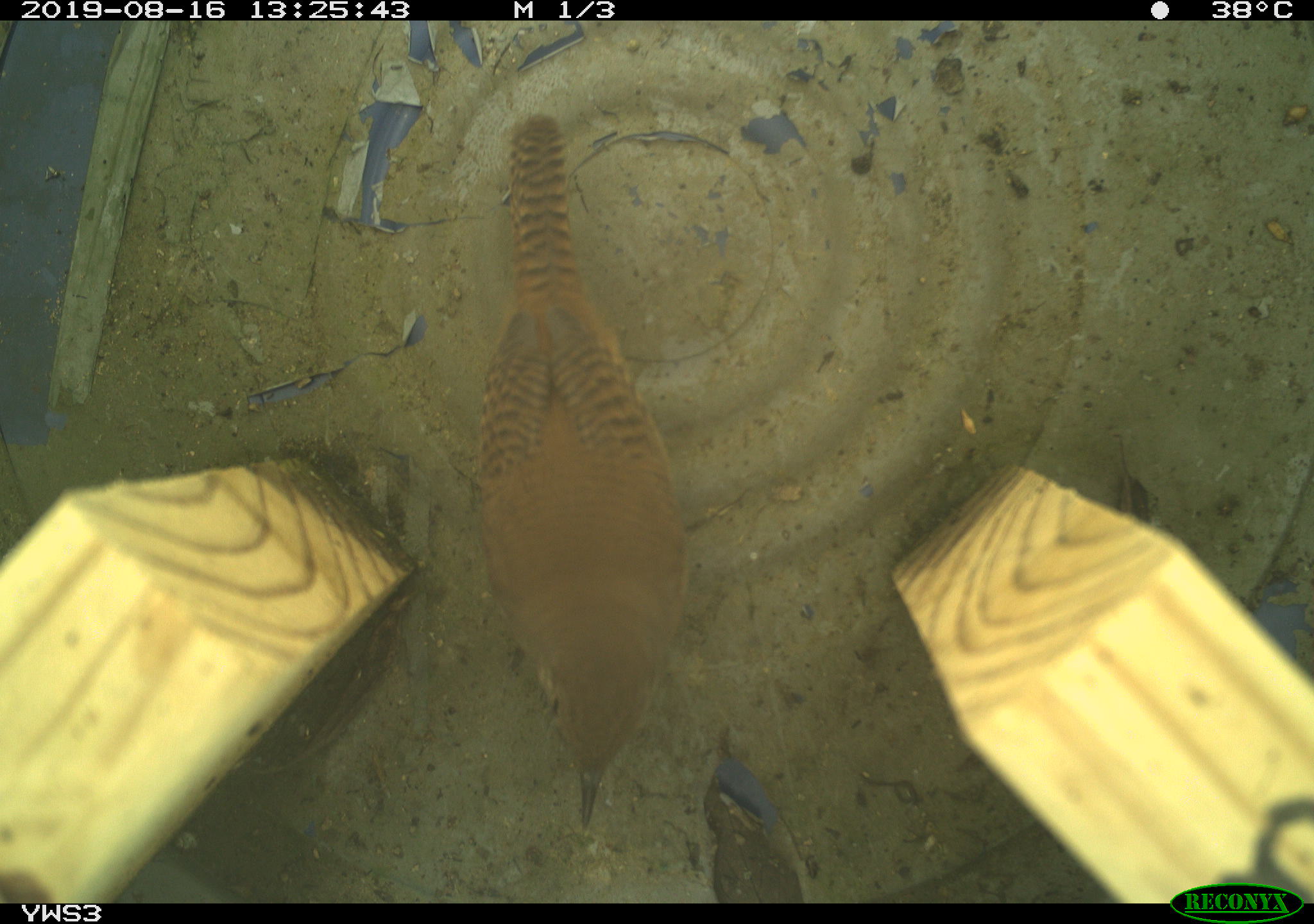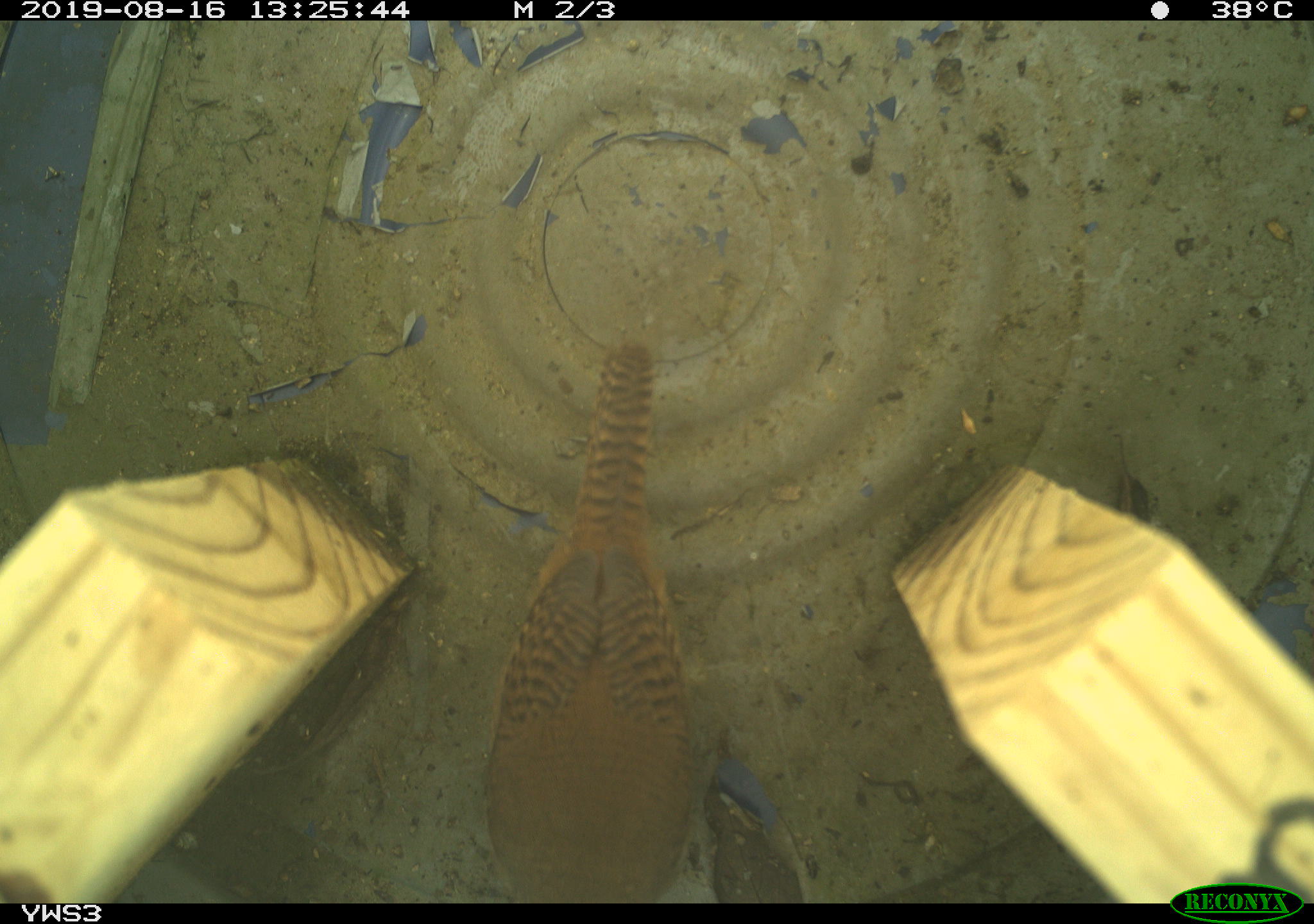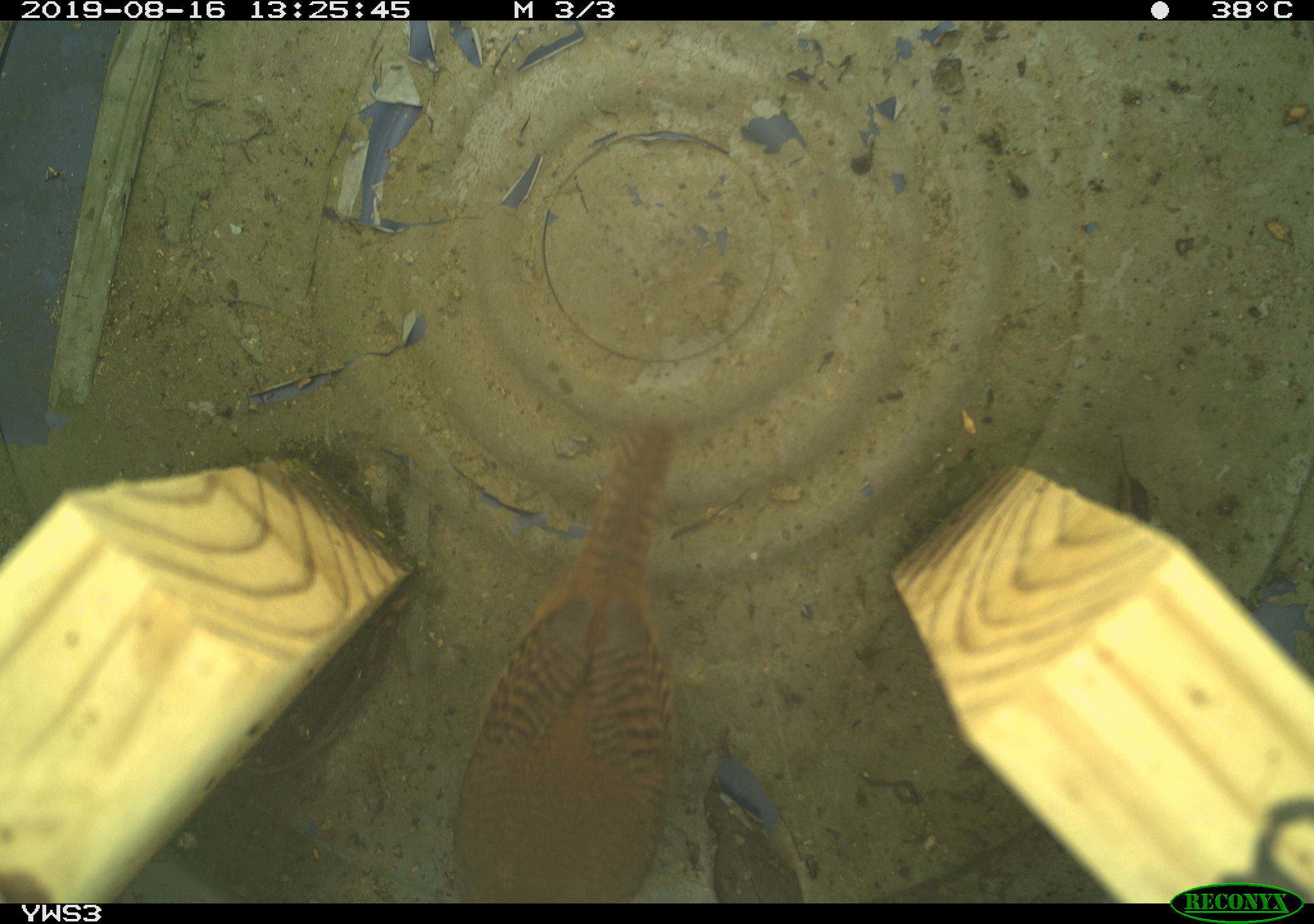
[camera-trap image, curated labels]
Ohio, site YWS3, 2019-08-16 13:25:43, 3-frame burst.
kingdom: Animalia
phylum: Chordata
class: Aves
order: Passeriformes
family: Troglodytidae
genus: Troglodytes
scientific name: Troglodytes aedon aedon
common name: northern house wren